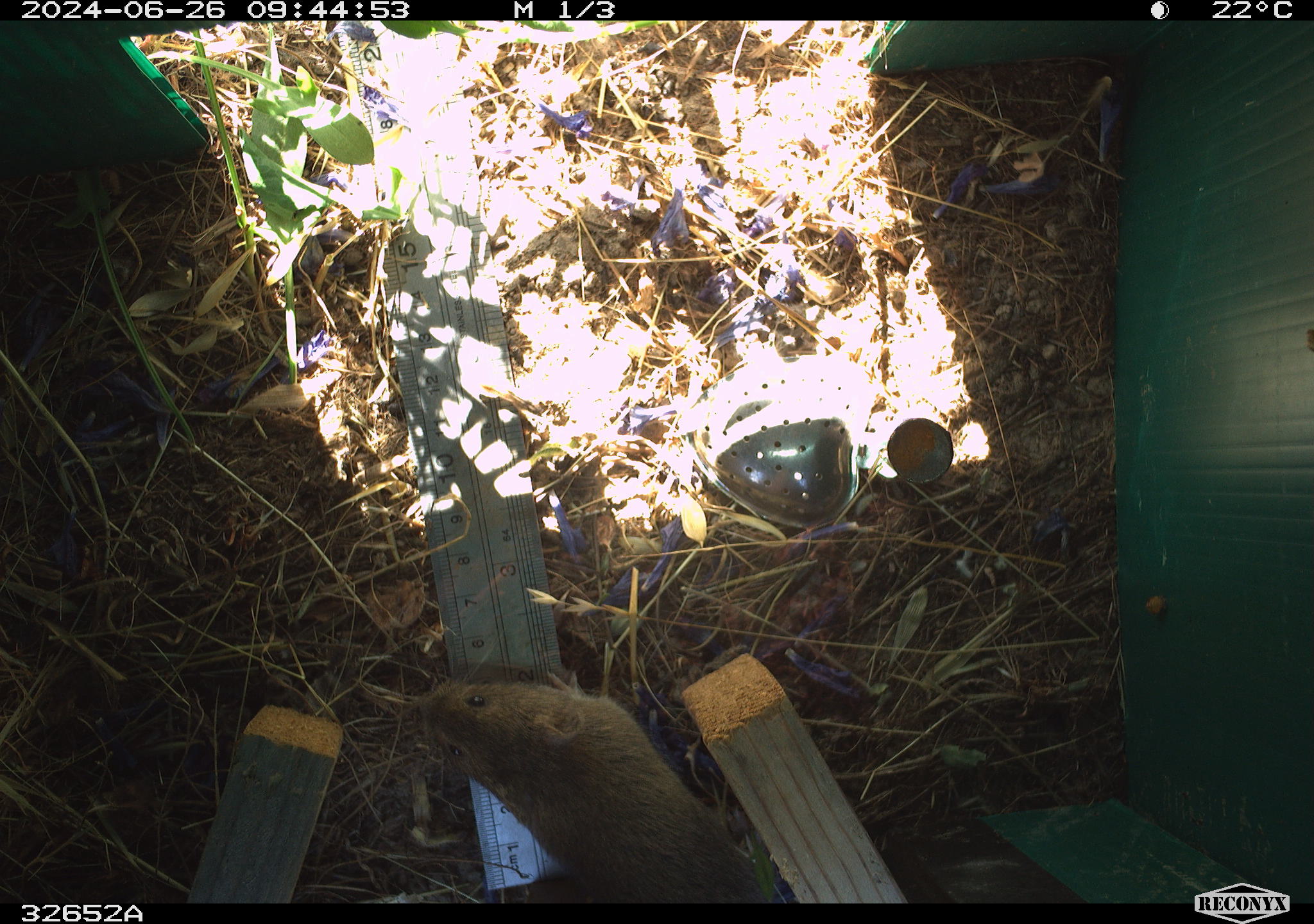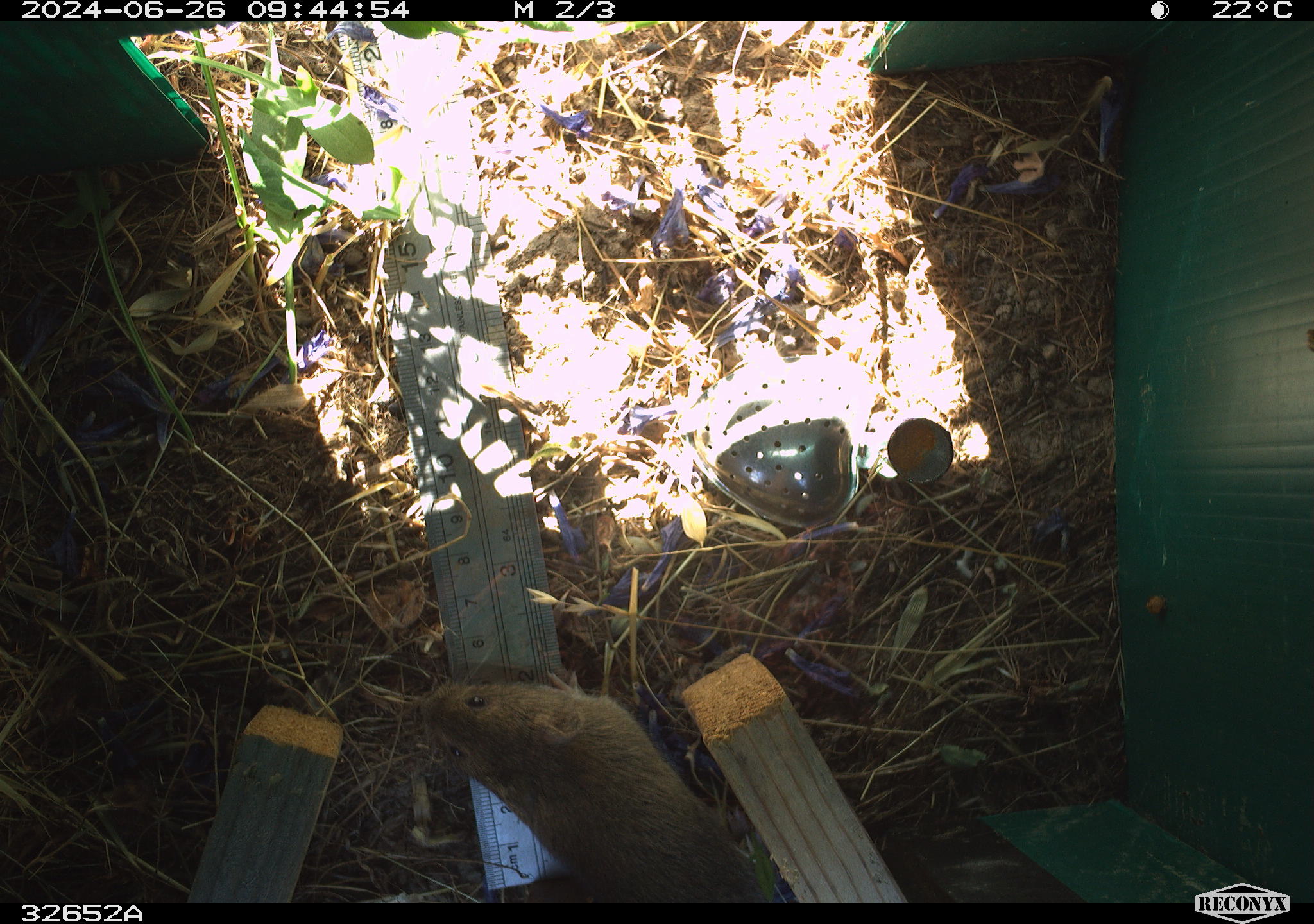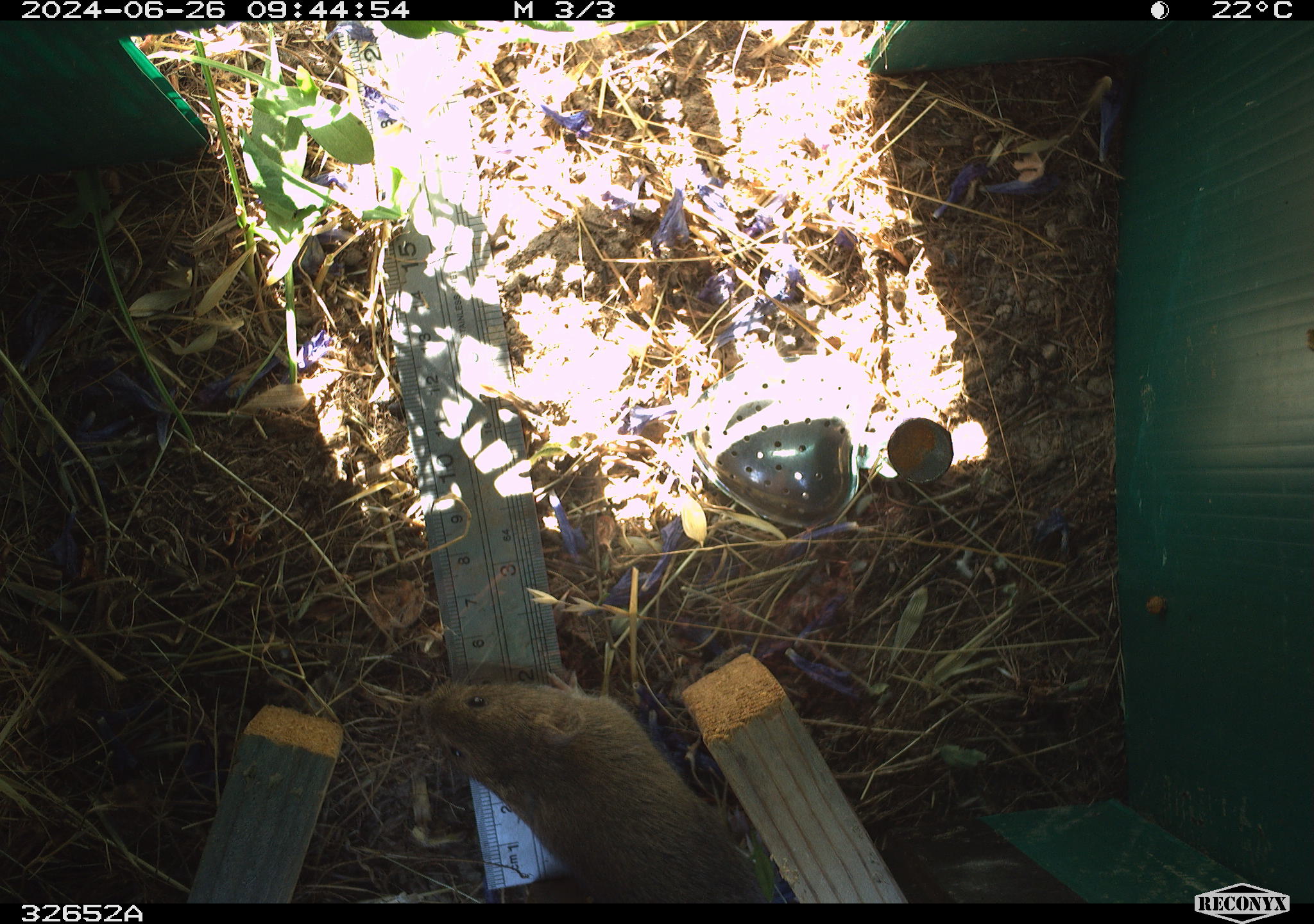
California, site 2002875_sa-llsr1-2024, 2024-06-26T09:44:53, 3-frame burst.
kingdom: Animalia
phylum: Chordata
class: Mammalia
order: Rodentia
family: Cricetidae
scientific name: Arvicolinae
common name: voles, lemmings, and muskrats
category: arvicolinae subfamily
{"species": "arvicolinae subfamily (voles, lemmings, and muskrats) (Arvicolinae)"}